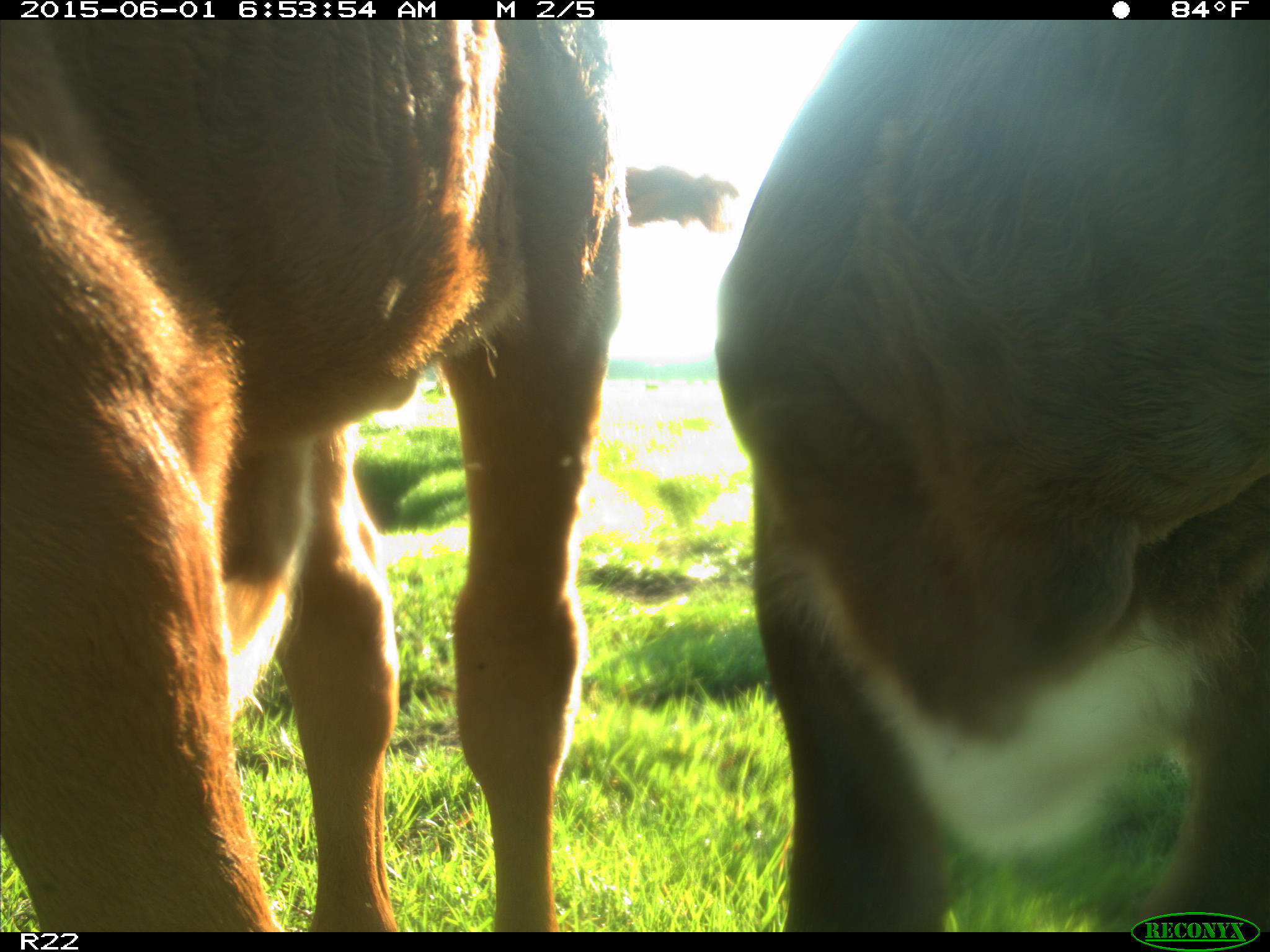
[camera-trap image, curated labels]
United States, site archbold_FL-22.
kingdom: Animalia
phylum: Chordata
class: Mammalia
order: Artiodactyla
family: Bovidae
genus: Bos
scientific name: Bos taurus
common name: domestic cow